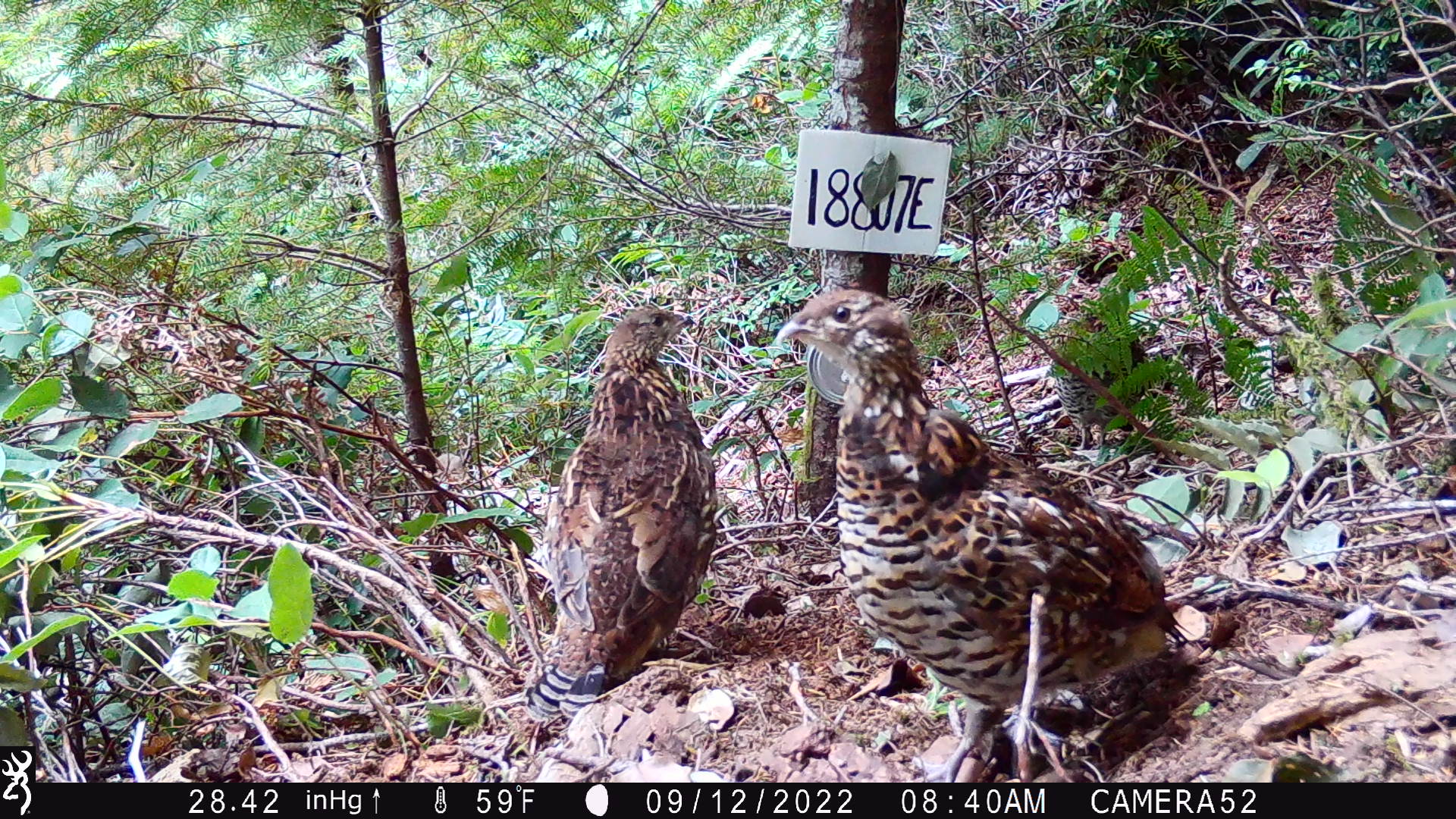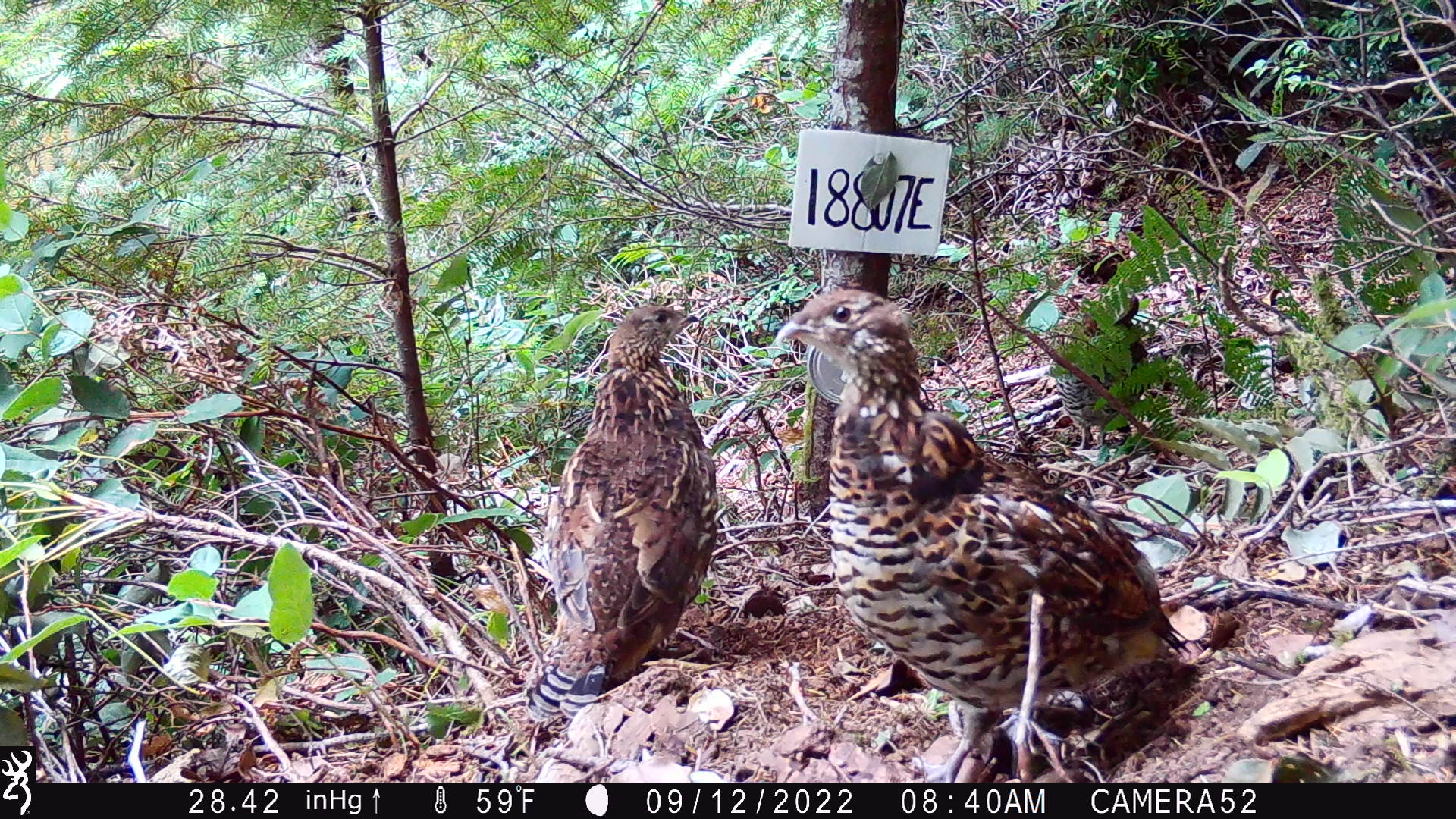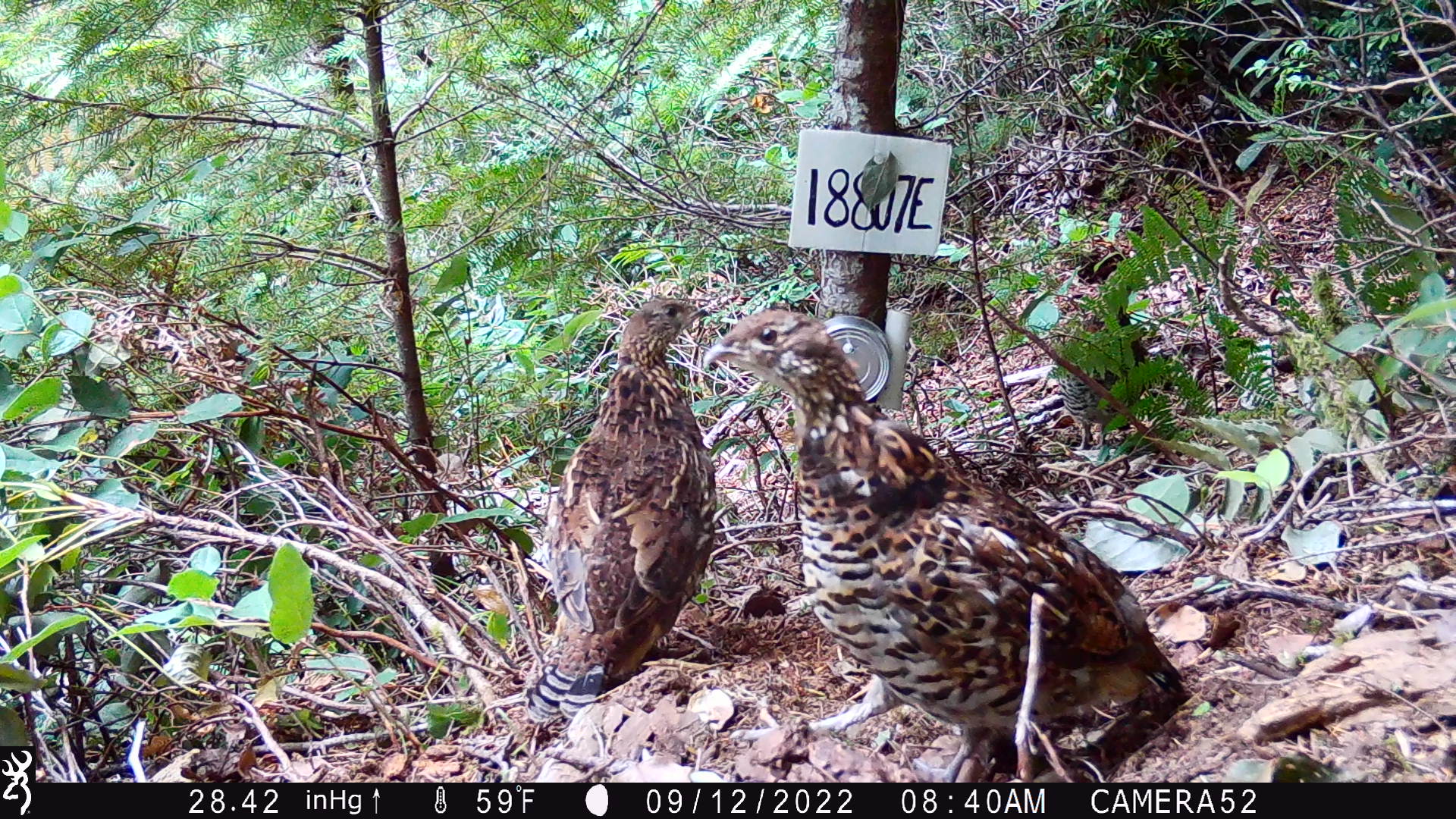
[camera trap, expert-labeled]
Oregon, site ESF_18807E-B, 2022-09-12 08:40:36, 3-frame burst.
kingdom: Animalia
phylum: Chordata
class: Aves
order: Galliformes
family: Phasianidae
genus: Bonasa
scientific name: Bonasa umbellus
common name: ruffed grouse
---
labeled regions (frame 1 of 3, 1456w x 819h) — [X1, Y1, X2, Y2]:
ruffed grouse: [765, 277, 1184, 779]; [512, 302, 728, 725]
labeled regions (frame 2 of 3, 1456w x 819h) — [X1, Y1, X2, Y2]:
ruffed grouse: [768, 289, 1195, 779]; [523, 293, 719, 721]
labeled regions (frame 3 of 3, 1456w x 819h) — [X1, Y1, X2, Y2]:
ruffed grouse: [705, 310, 1198, 777]; [511, 293, 720, 727]